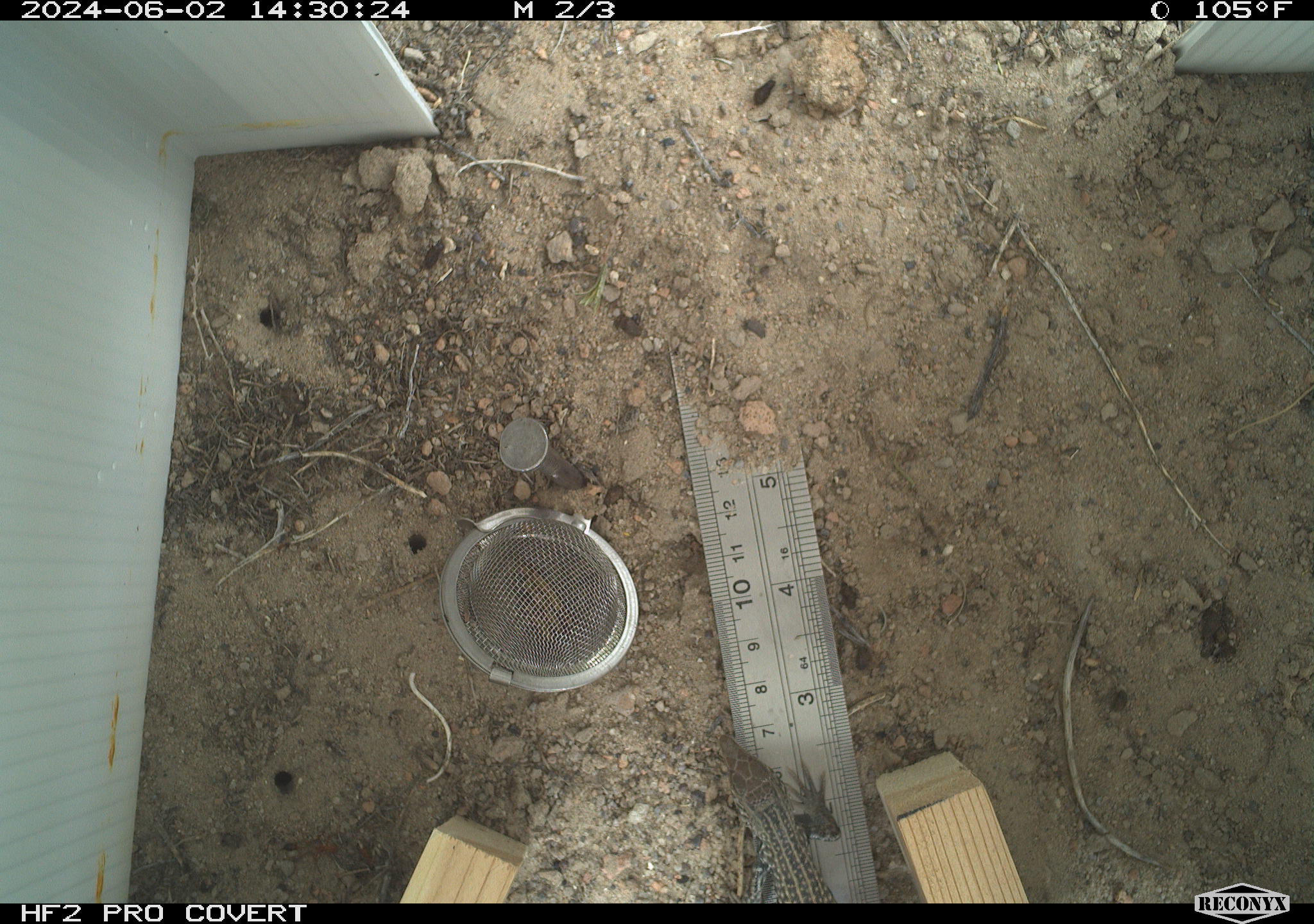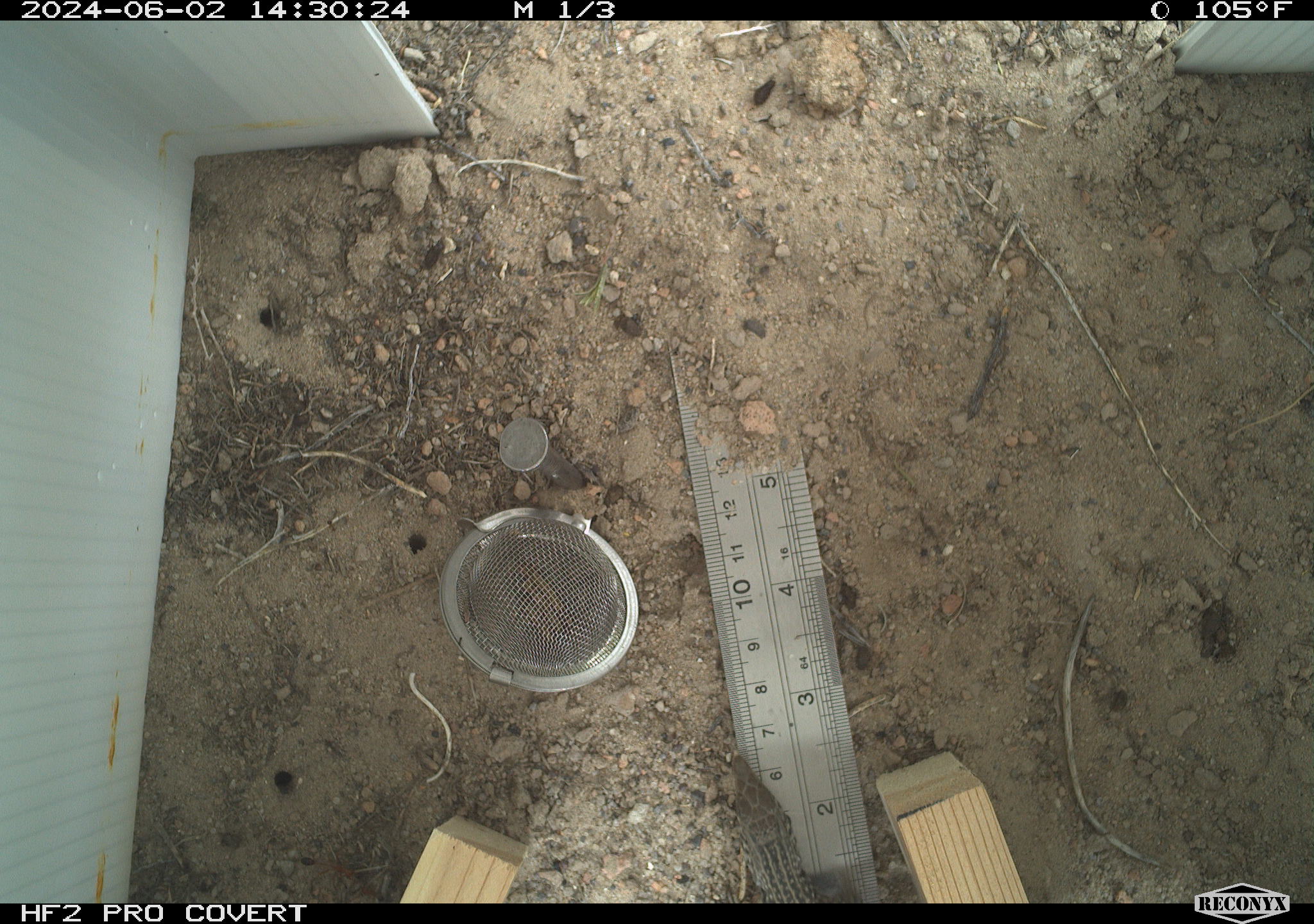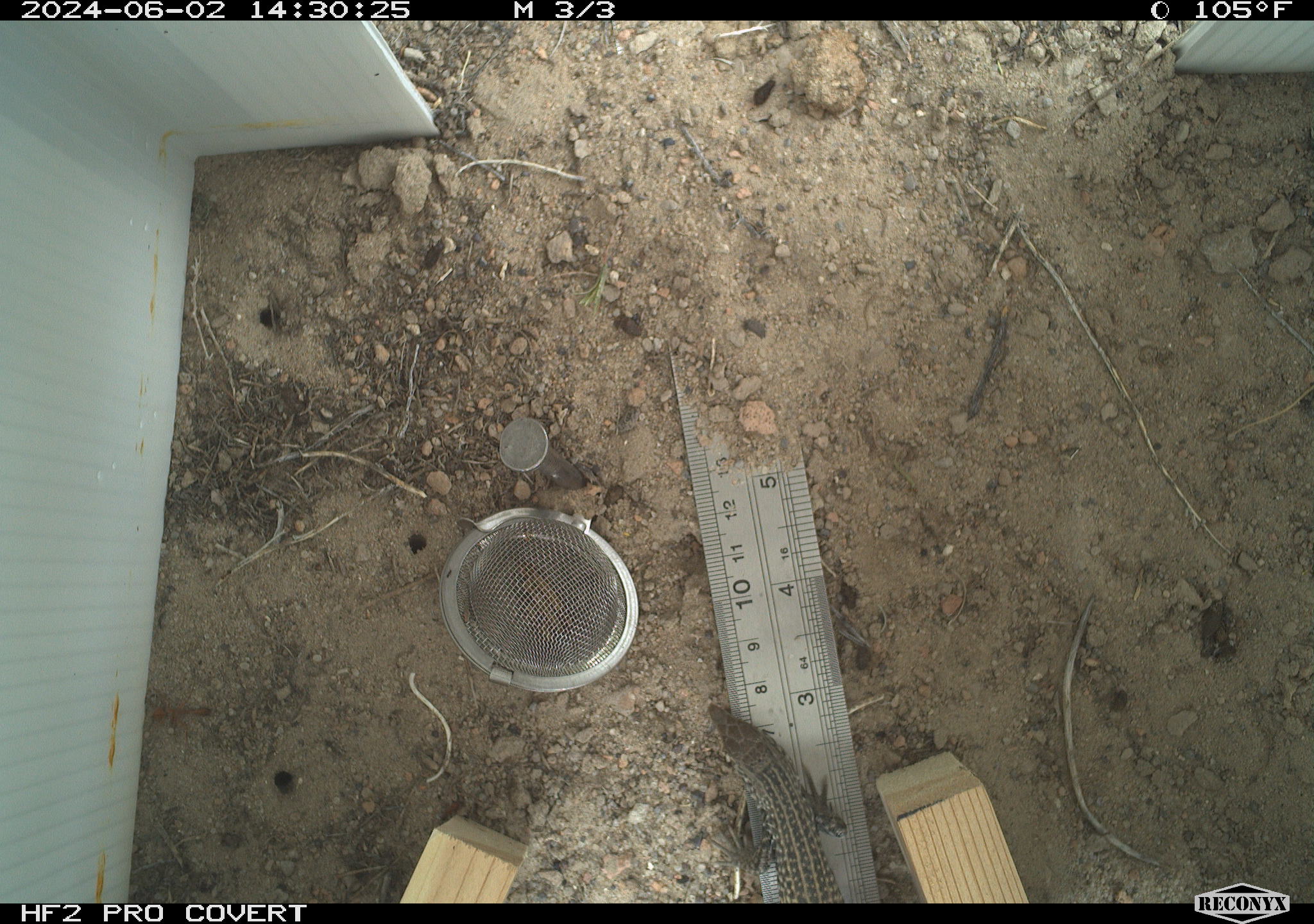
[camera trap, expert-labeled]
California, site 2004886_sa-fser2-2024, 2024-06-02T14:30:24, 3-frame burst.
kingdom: Animalia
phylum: Chordata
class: Reptilia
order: Squamata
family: Teiidae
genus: Aspidoscelis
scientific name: Aspidoscelis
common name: whiptail lizards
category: aspidoscelis species